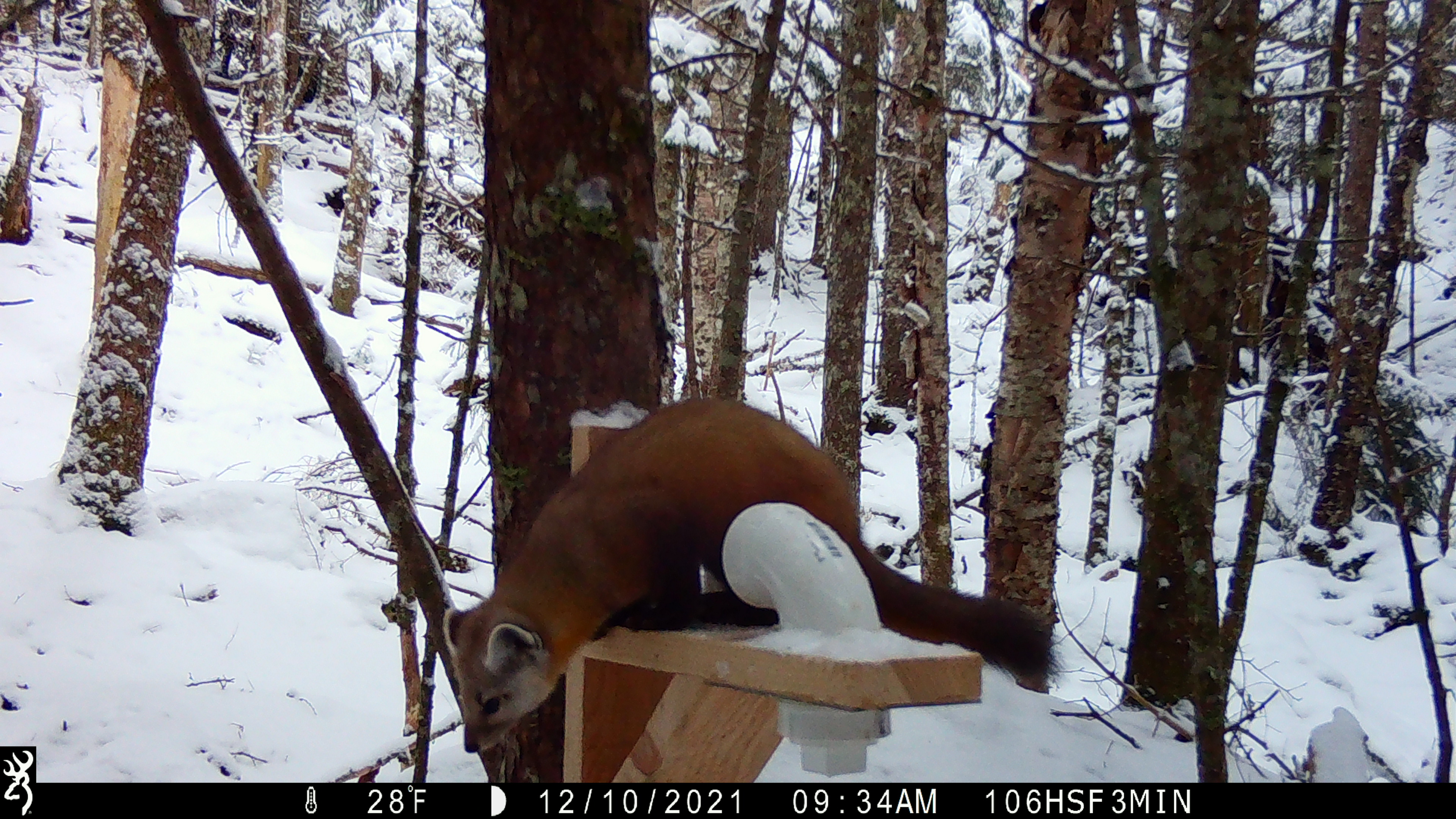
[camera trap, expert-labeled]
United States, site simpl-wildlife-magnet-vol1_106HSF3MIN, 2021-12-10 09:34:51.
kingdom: Animalia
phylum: Chordata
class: Mammalia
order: Carnivora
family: Mustelidae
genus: Martes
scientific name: Martes americana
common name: american marten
American marten (Martes americana).